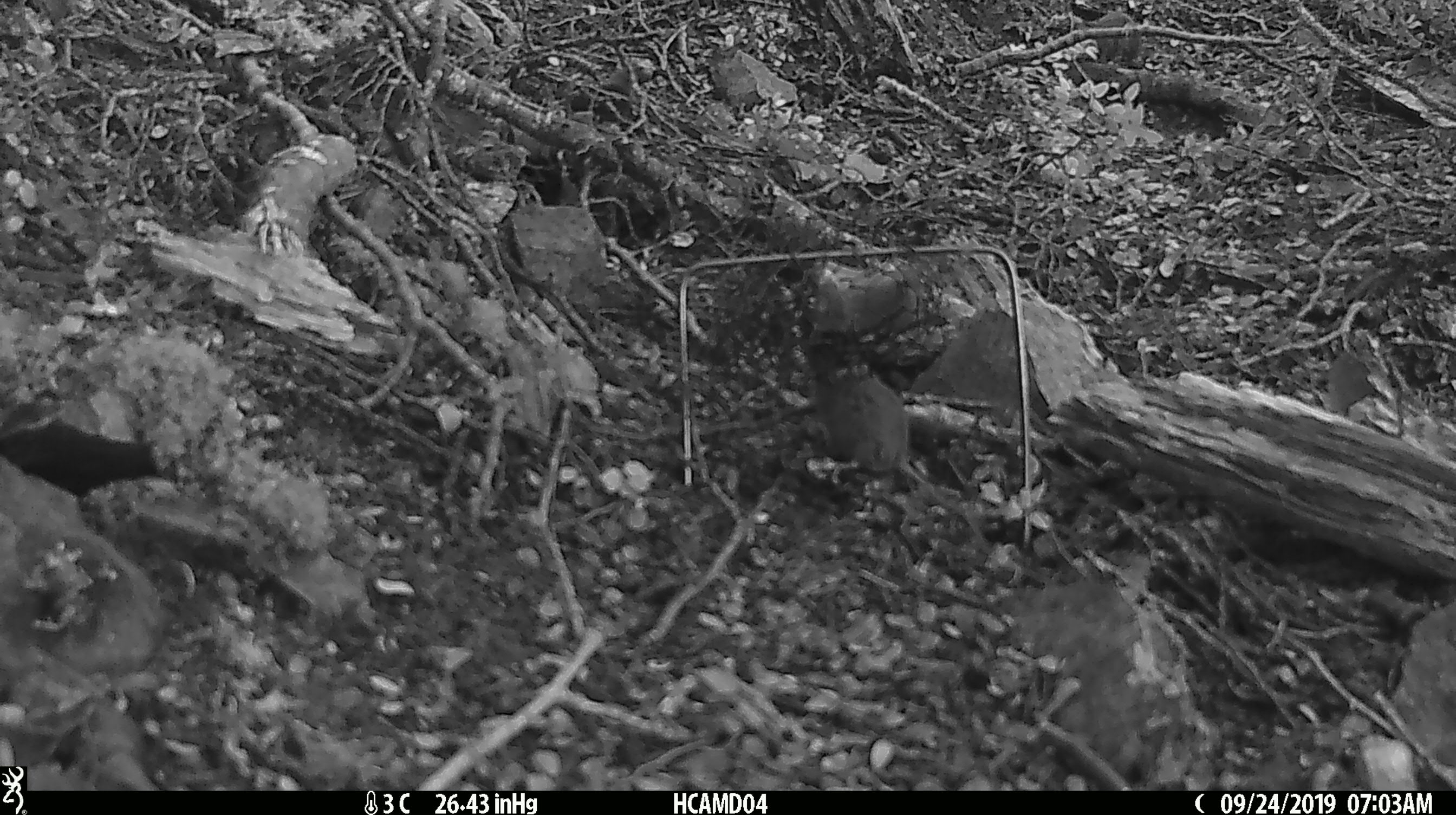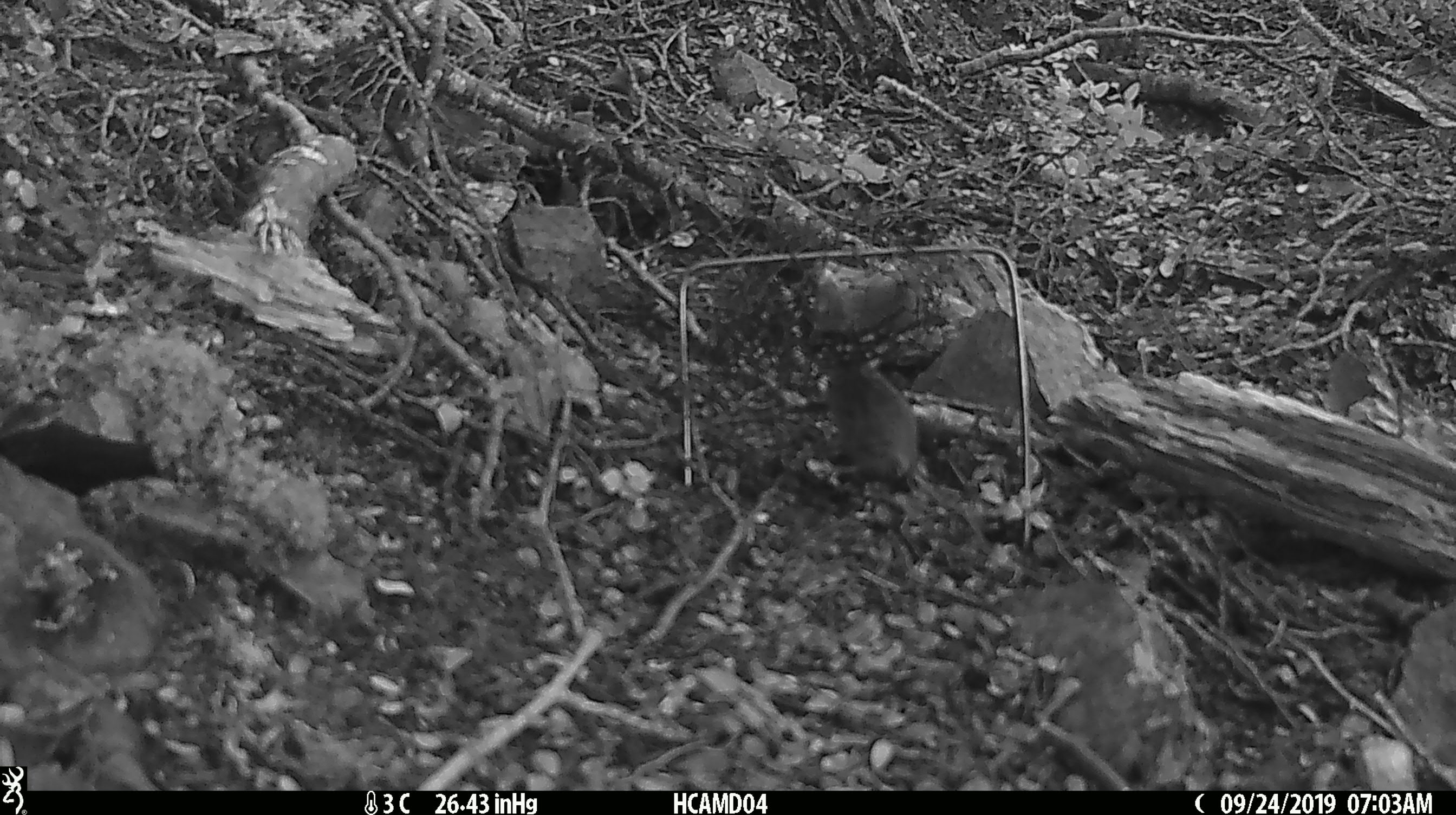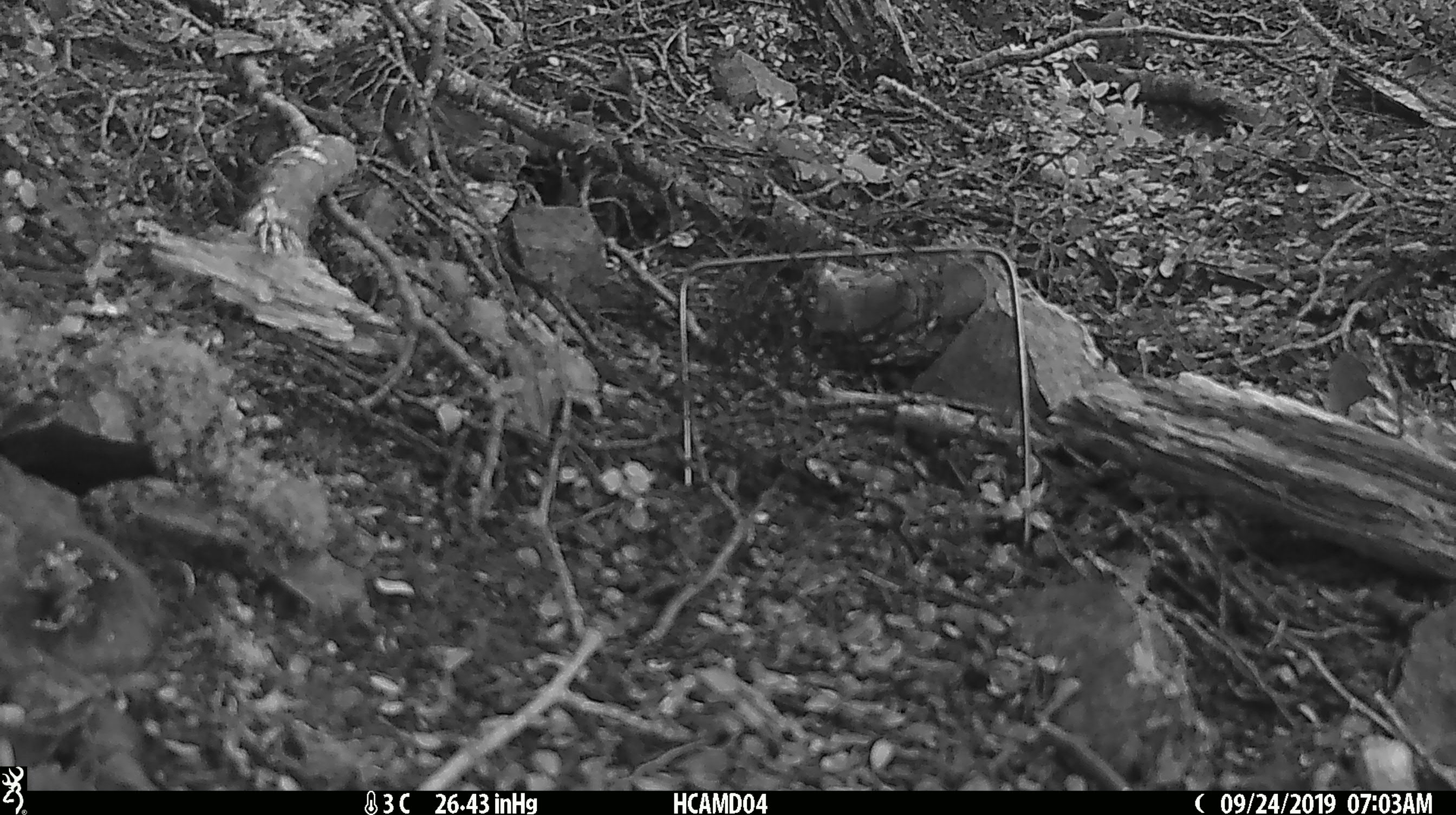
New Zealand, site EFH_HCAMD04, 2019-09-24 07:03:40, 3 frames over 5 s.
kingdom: Animalia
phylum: Chordata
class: Mammalia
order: Rodentia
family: Muridae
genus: Mus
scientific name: Mus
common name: mouse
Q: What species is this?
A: Mouse (Mus).